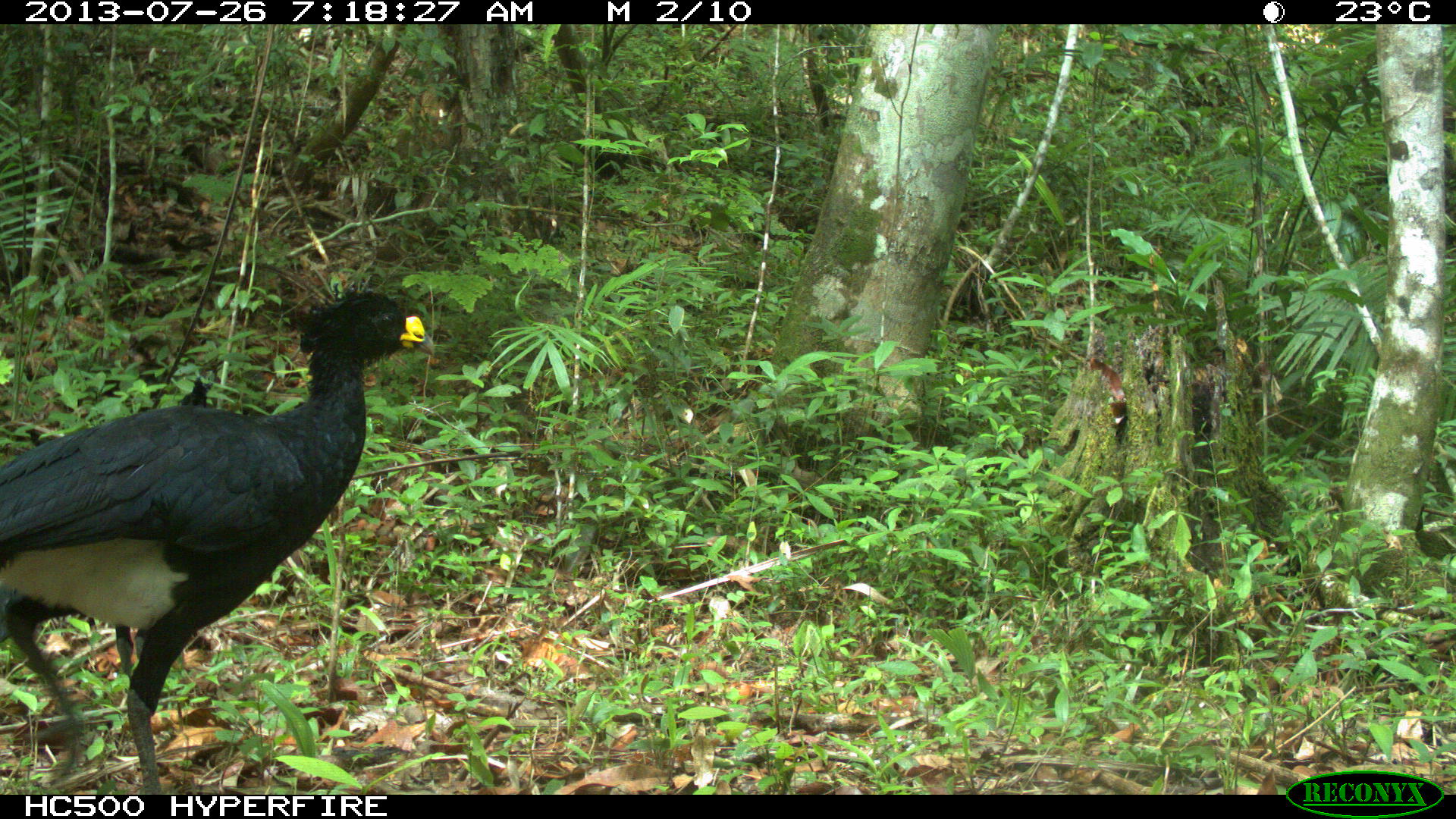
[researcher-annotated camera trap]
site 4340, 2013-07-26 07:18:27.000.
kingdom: Animalia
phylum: Chordata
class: Aves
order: Galliformes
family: Cracidae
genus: Crax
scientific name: Crax rubra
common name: great curassow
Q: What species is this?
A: Crax rubra (great curassow).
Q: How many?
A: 2.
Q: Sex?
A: Male.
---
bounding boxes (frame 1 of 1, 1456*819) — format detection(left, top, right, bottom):
crax rubra: detection(0, 280, 434, 793)